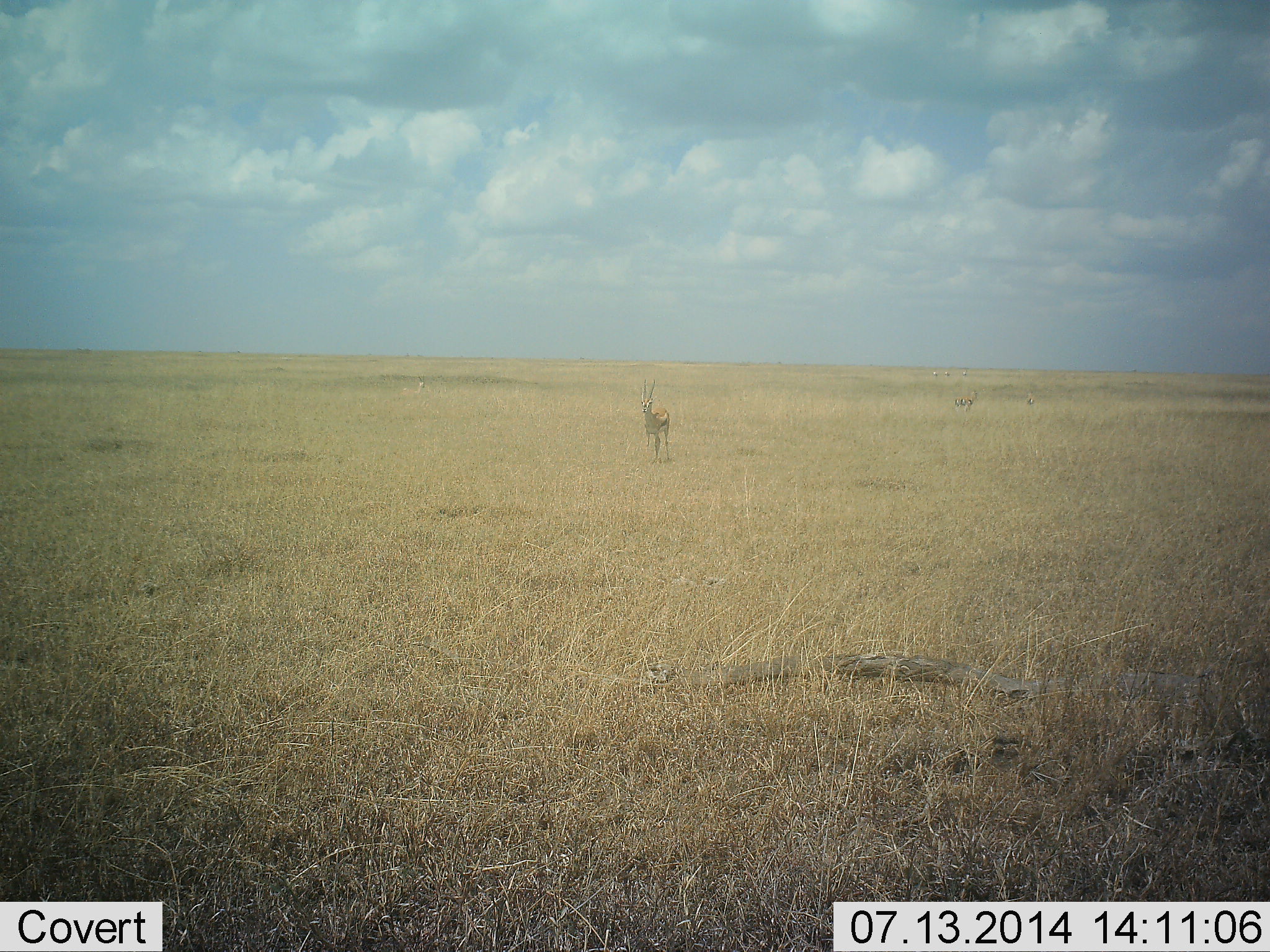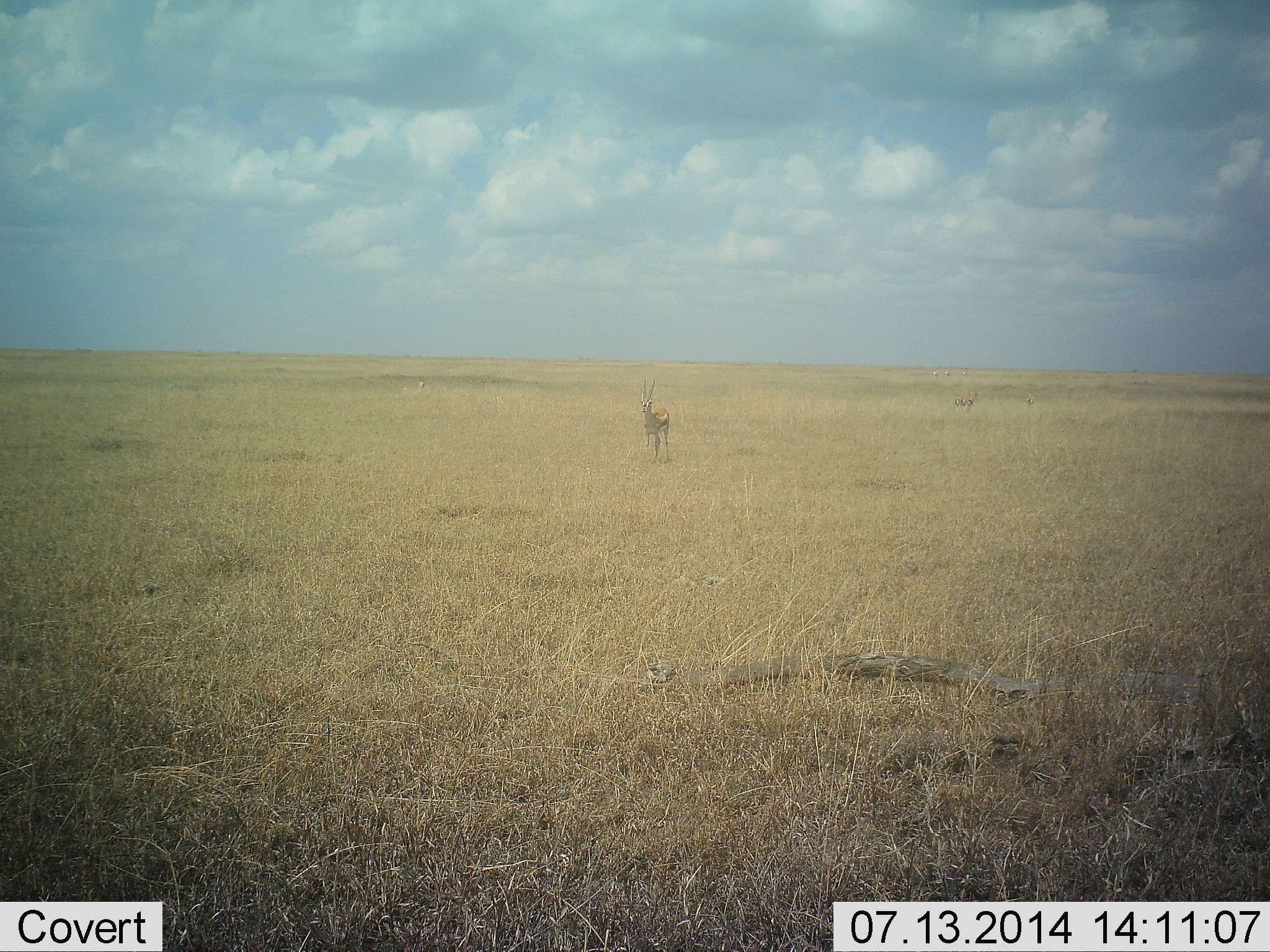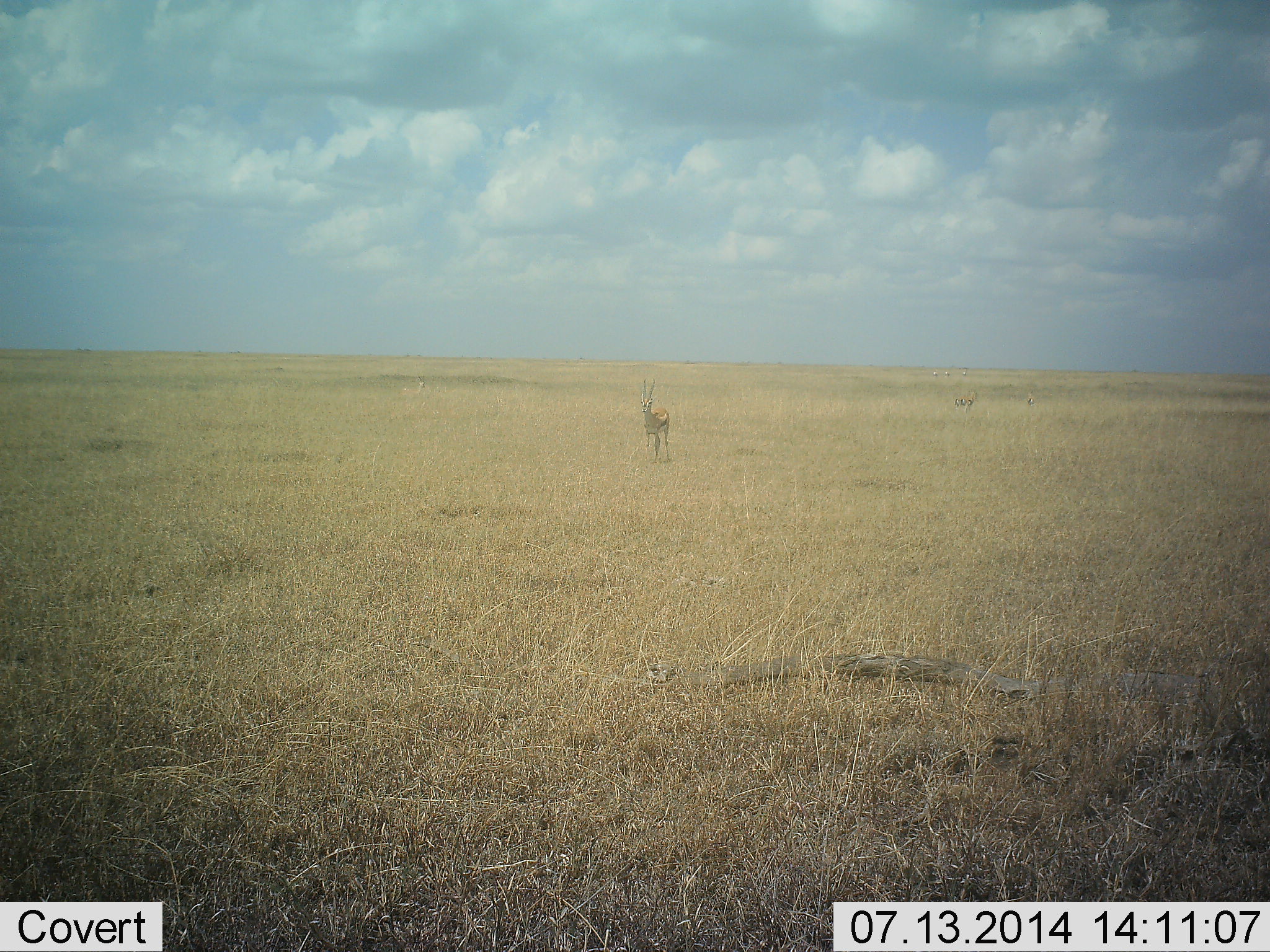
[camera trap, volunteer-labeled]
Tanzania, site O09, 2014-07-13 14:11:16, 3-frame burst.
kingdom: Animalia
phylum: Chordata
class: Mammalia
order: Artiodactyla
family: Bovidae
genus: Eudorcas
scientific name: Eudorcas thomsonii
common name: thomson's gazelle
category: gazellethomsons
Gazellethomsons (thomson's gazelle) (Eudorcas thomsonii), count 2. Behavior (volunteer vote fractions): standing 100%, resting 0%, moving 0%, interacting 0%. Young present (vote fraction): 0%. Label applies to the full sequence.